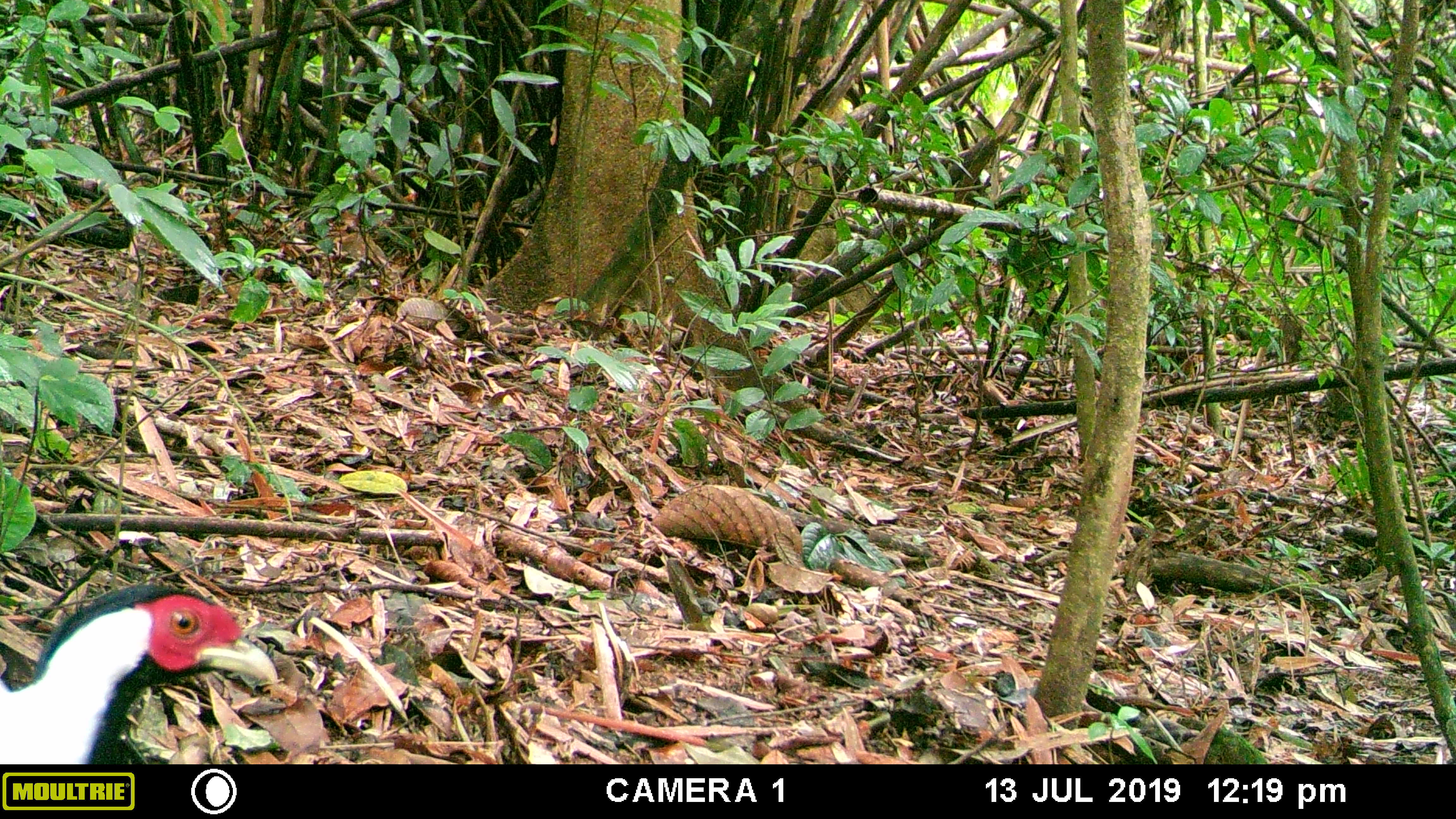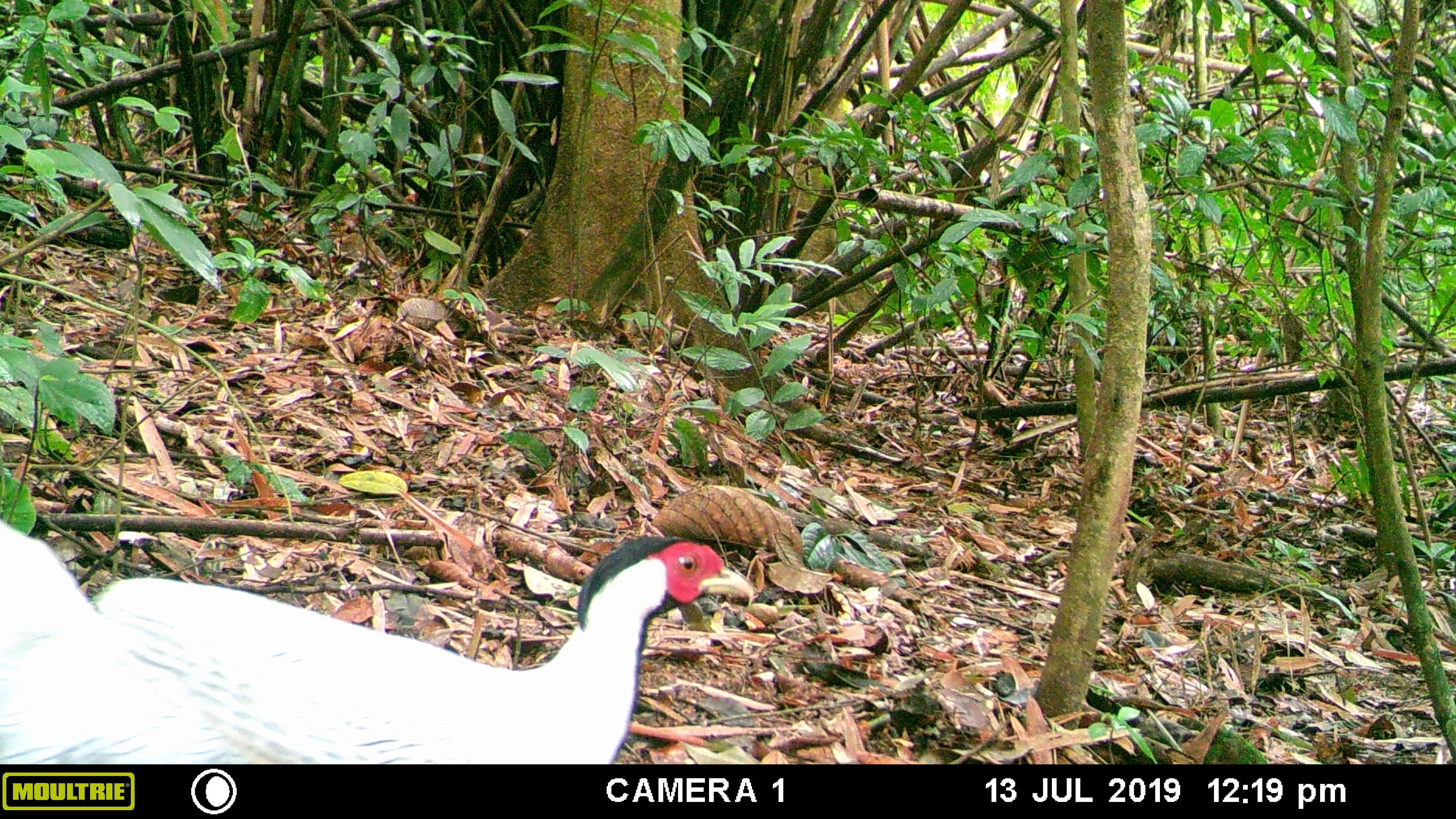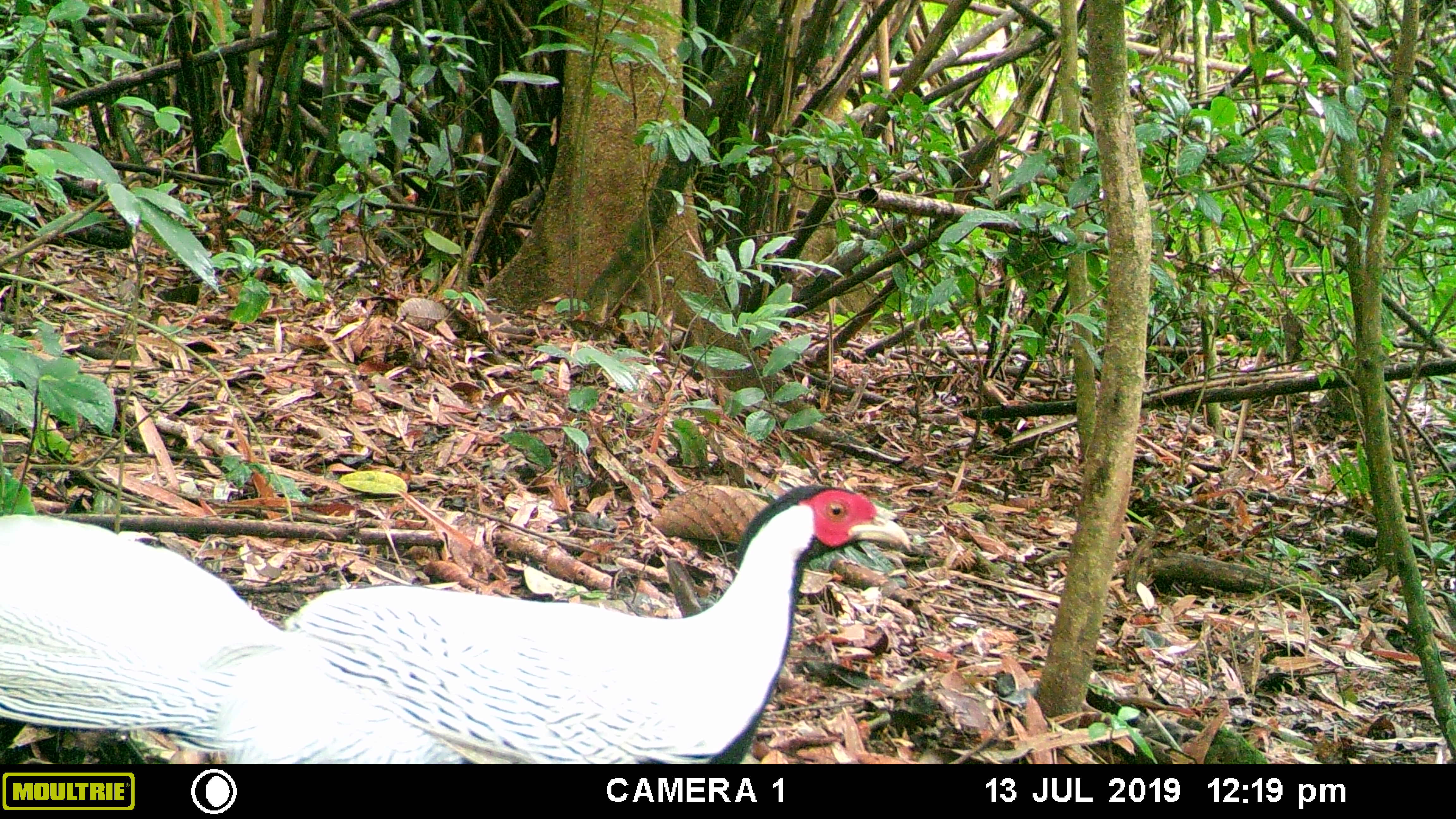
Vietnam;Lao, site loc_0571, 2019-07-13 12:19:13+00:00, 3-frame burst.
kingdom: Animalia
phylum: Chordata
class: Aves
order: Galliformes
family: Phasianidae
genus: Lophura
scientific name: Lophura nycthemera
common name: silver pheasant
Silver pheasant (Lophura nycthemera). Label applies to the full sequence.